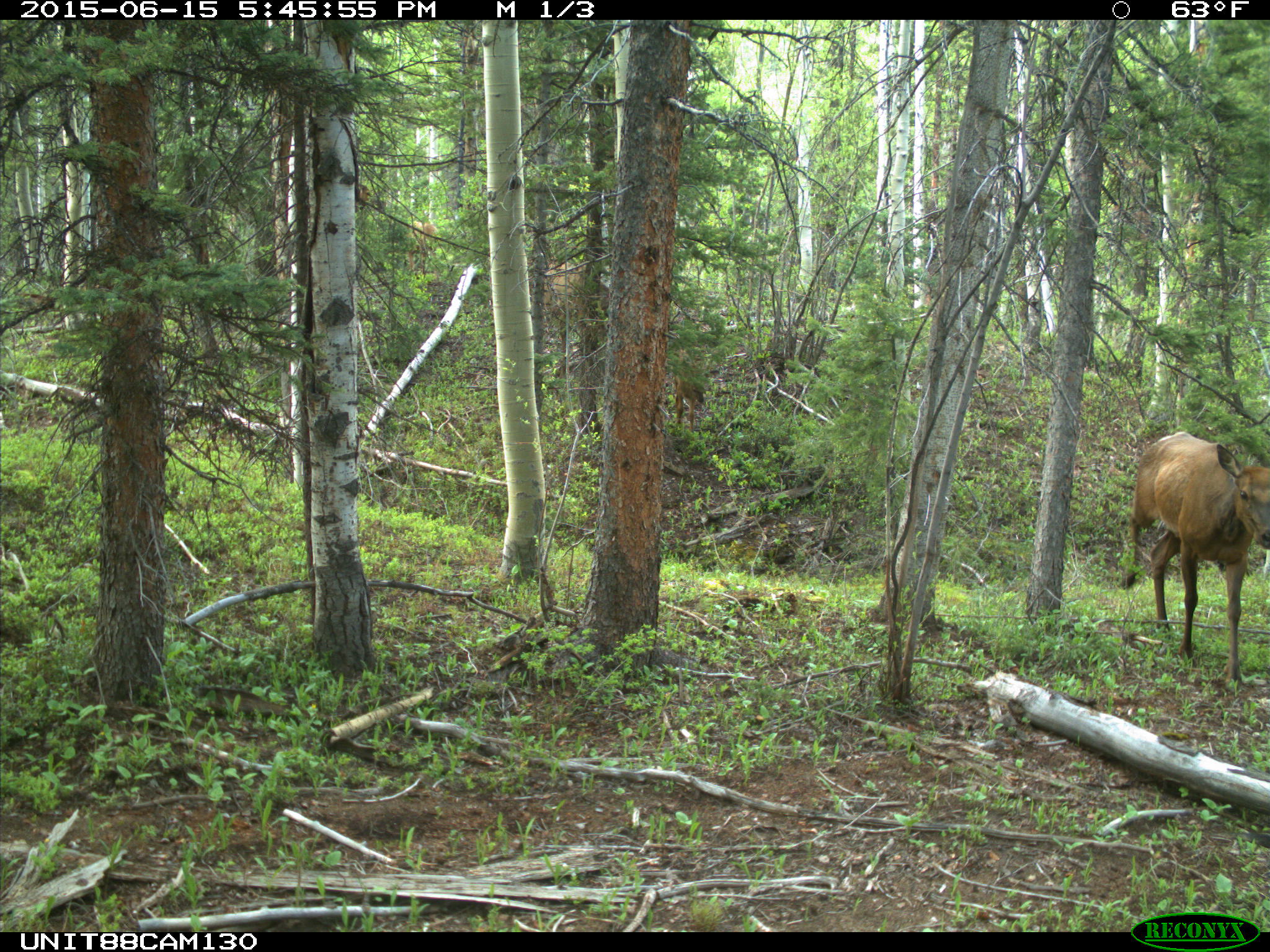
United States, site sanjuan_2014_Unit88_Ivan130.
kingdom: Animalia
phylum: Chordata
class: Mammalia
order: Artiodactyla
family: Cervidae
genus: Cervus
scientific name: Cervus elaphus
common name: red deer